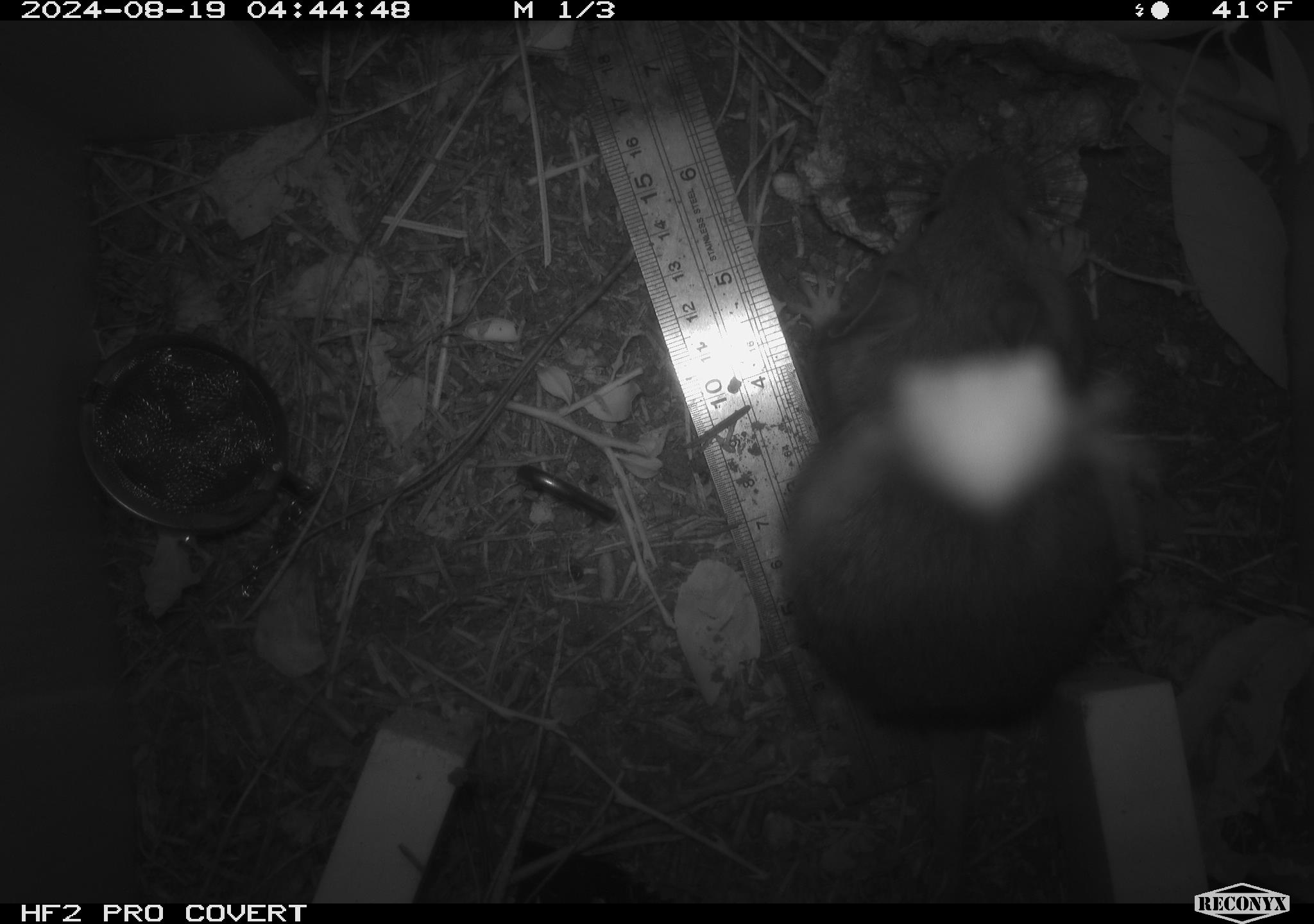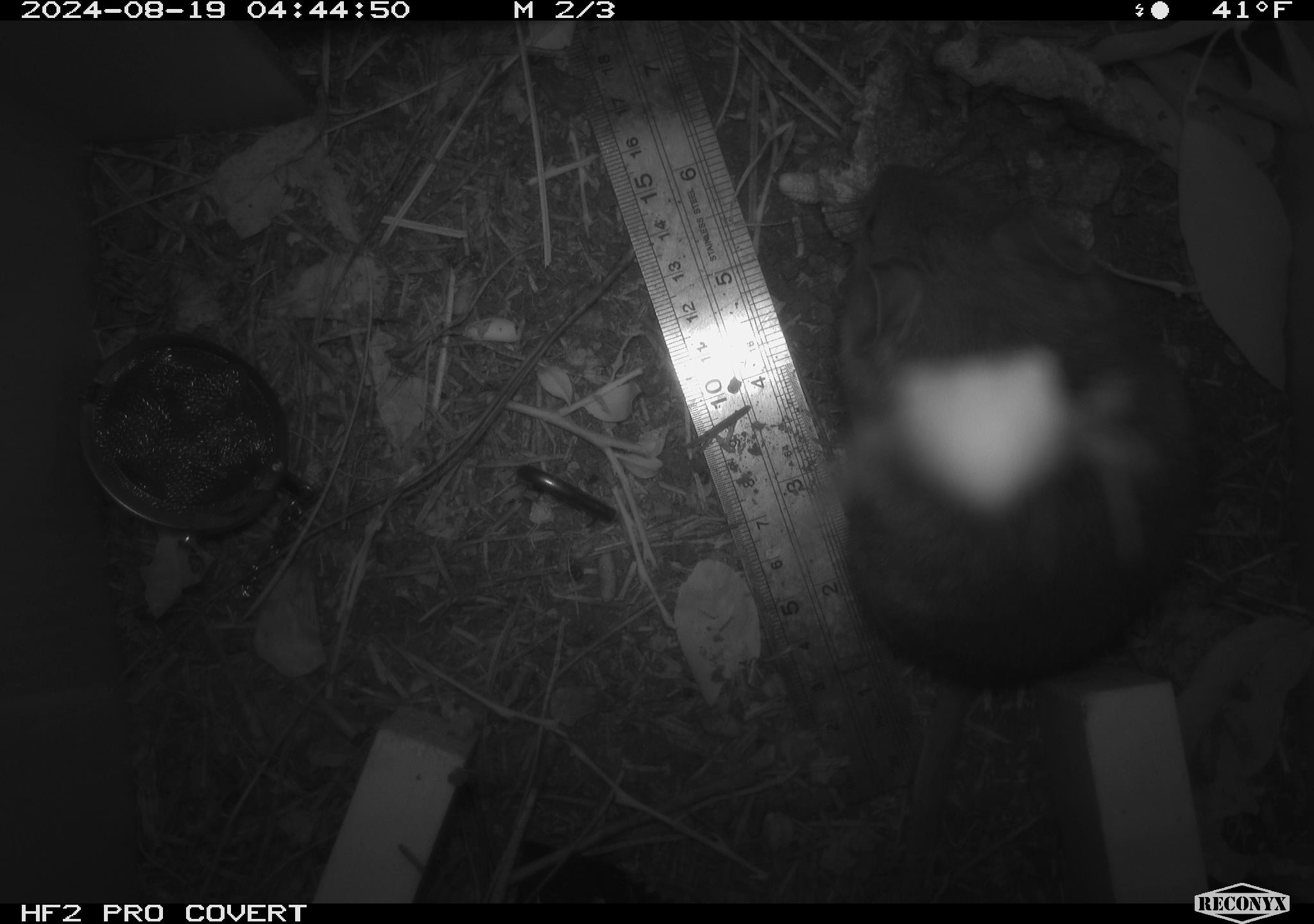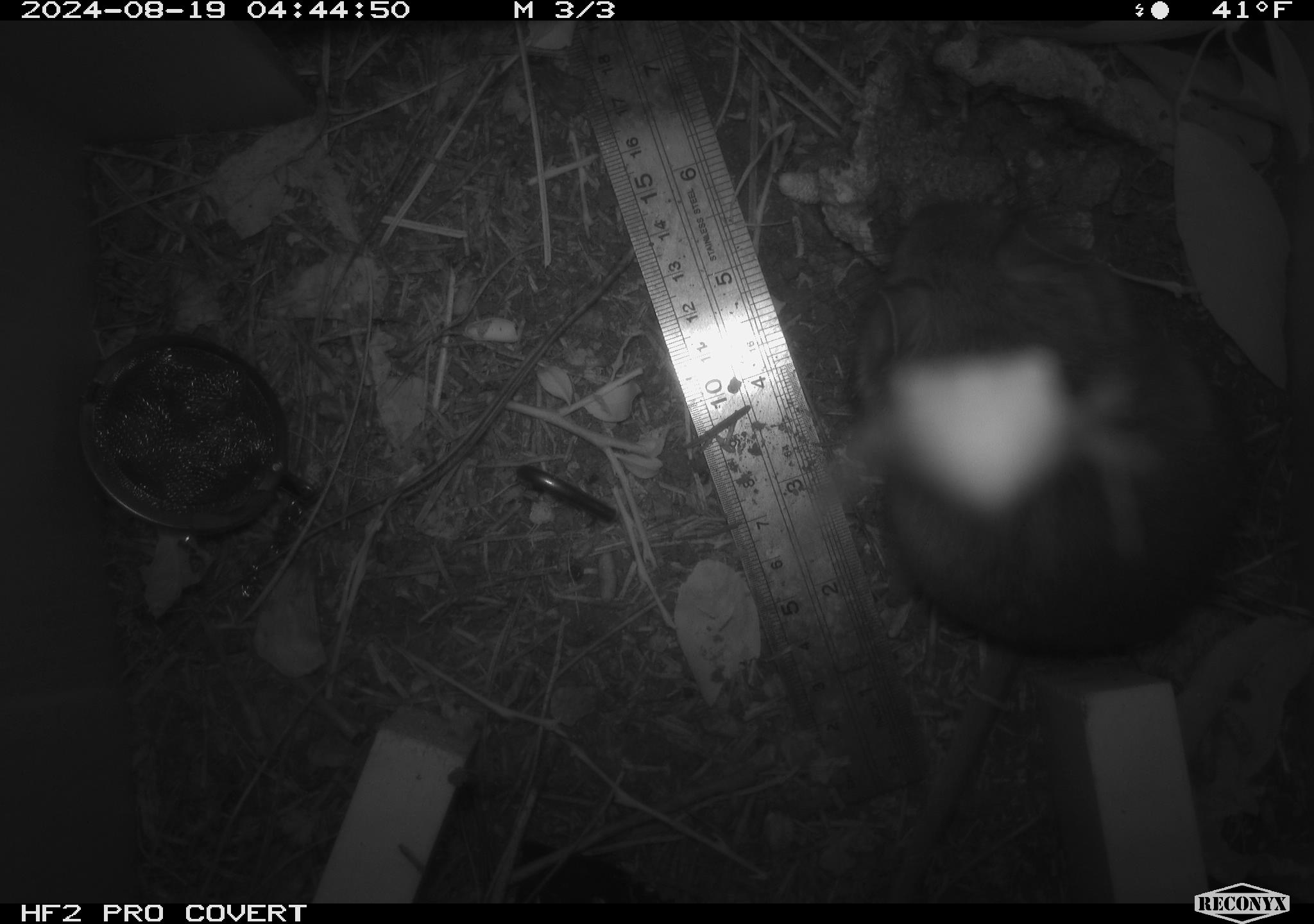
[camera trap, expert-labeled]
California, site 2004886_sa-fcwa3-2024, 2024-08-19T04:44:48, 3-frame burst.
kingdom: Animalia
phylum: Chordata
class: Mammalia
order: Rodentia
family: Cricetidae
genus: Neotoma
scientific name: Neotoma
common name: pack rat or woodrat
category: neotoma species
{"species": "neotoma species (pack rat or woodrat) (Neotoma)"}